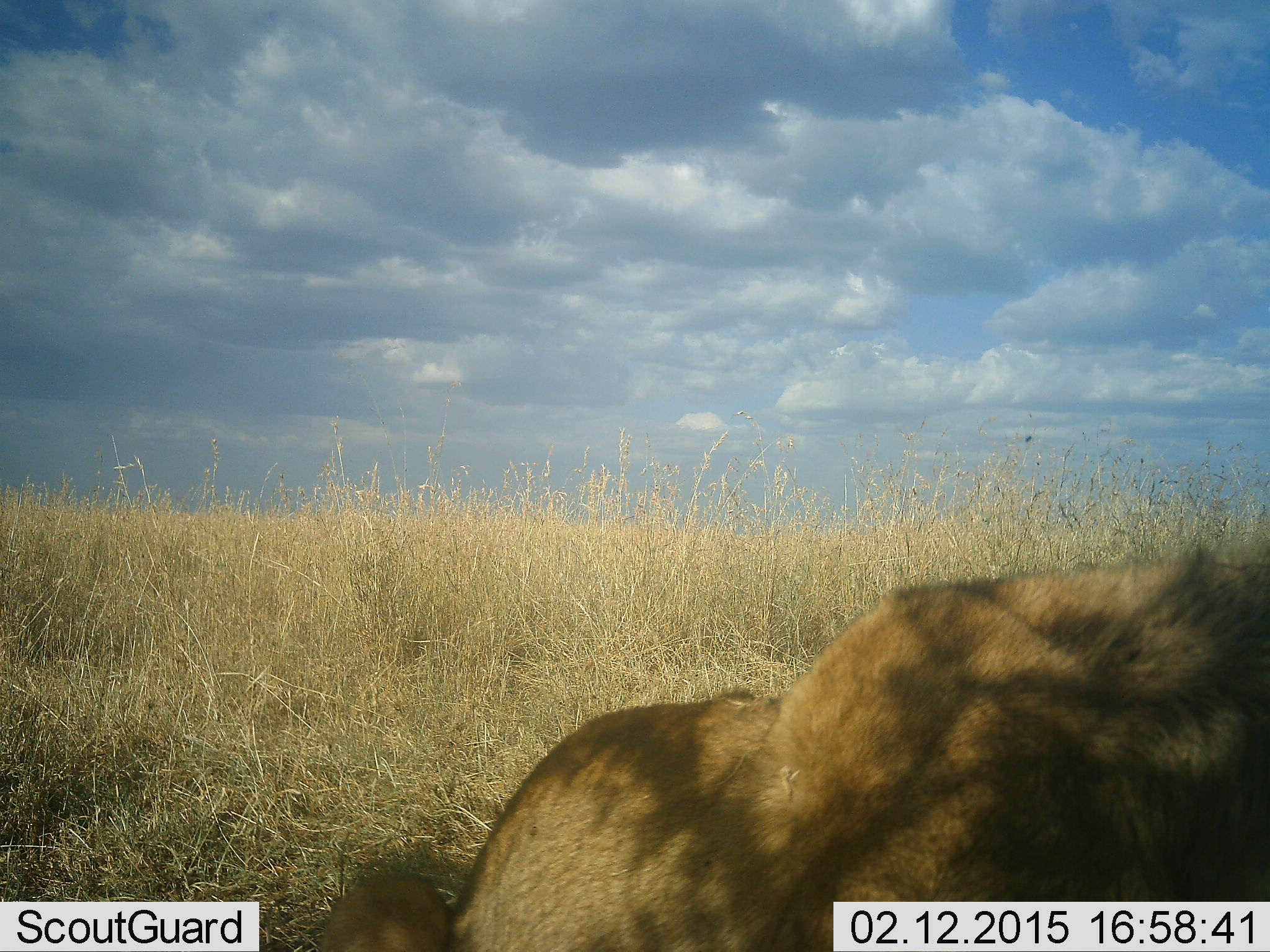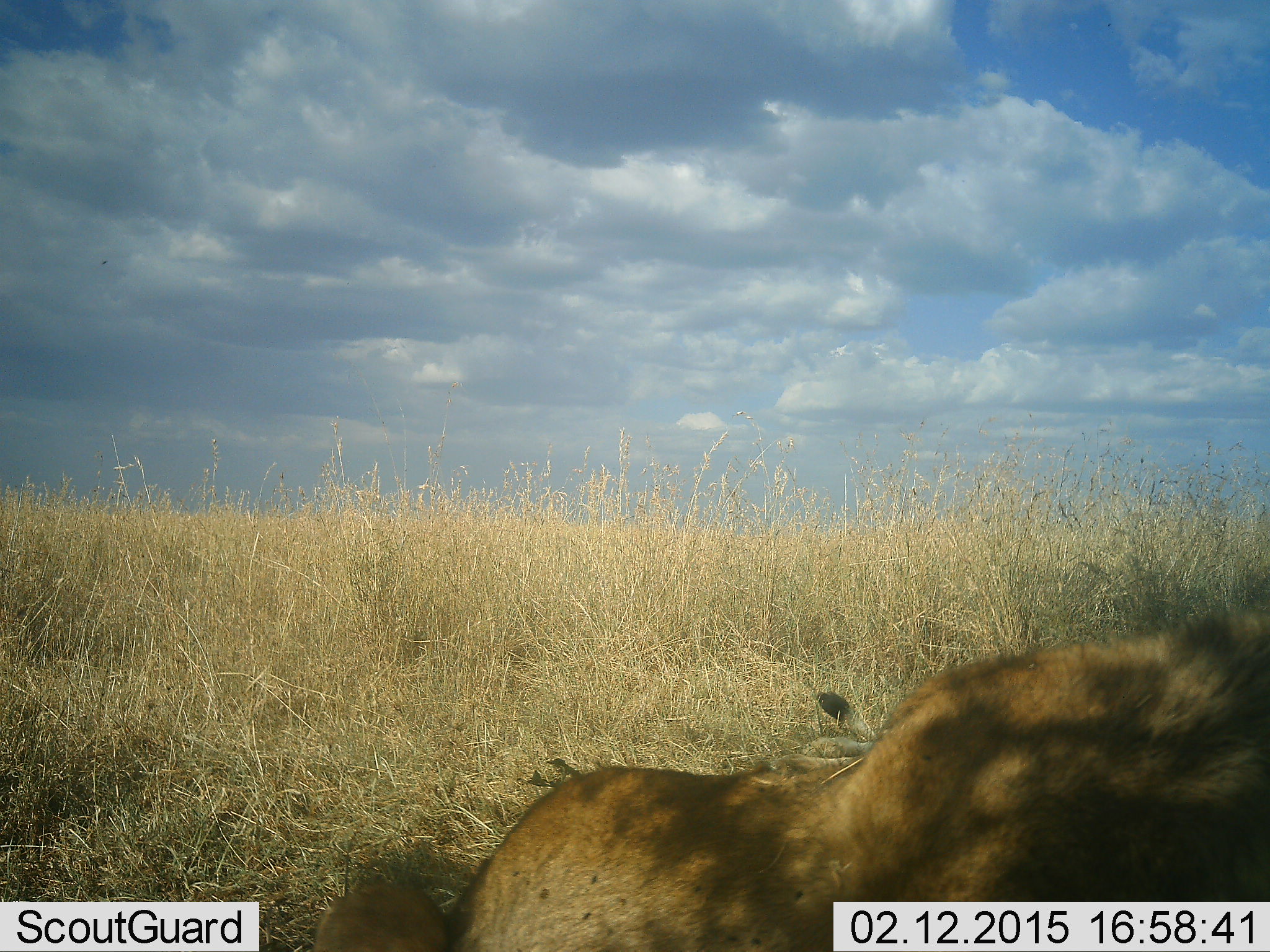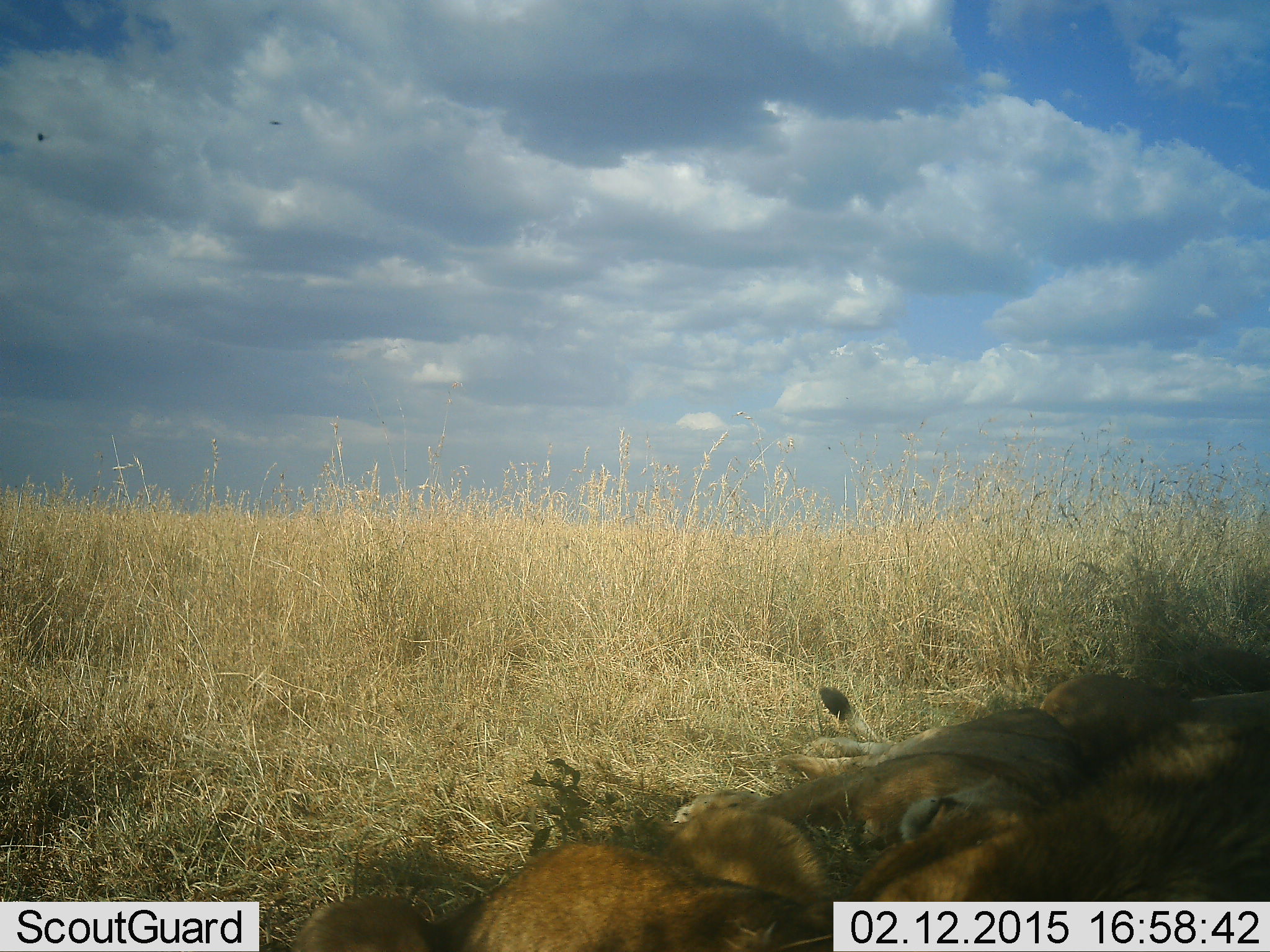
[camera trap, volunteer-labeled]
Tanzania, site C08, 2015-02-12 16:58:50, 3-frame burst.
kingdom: Animalia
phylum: Chordata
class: Mammalia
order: Carnivora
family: Felidae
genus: Panthera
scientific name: Panthera leo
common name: lion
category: lionfemale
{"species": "lionfemale (lion) (Panthera leo)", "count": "2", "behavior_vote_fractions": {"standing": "0%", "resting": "100%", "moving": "14%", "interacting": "0%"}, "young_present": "0%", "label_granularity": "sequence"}